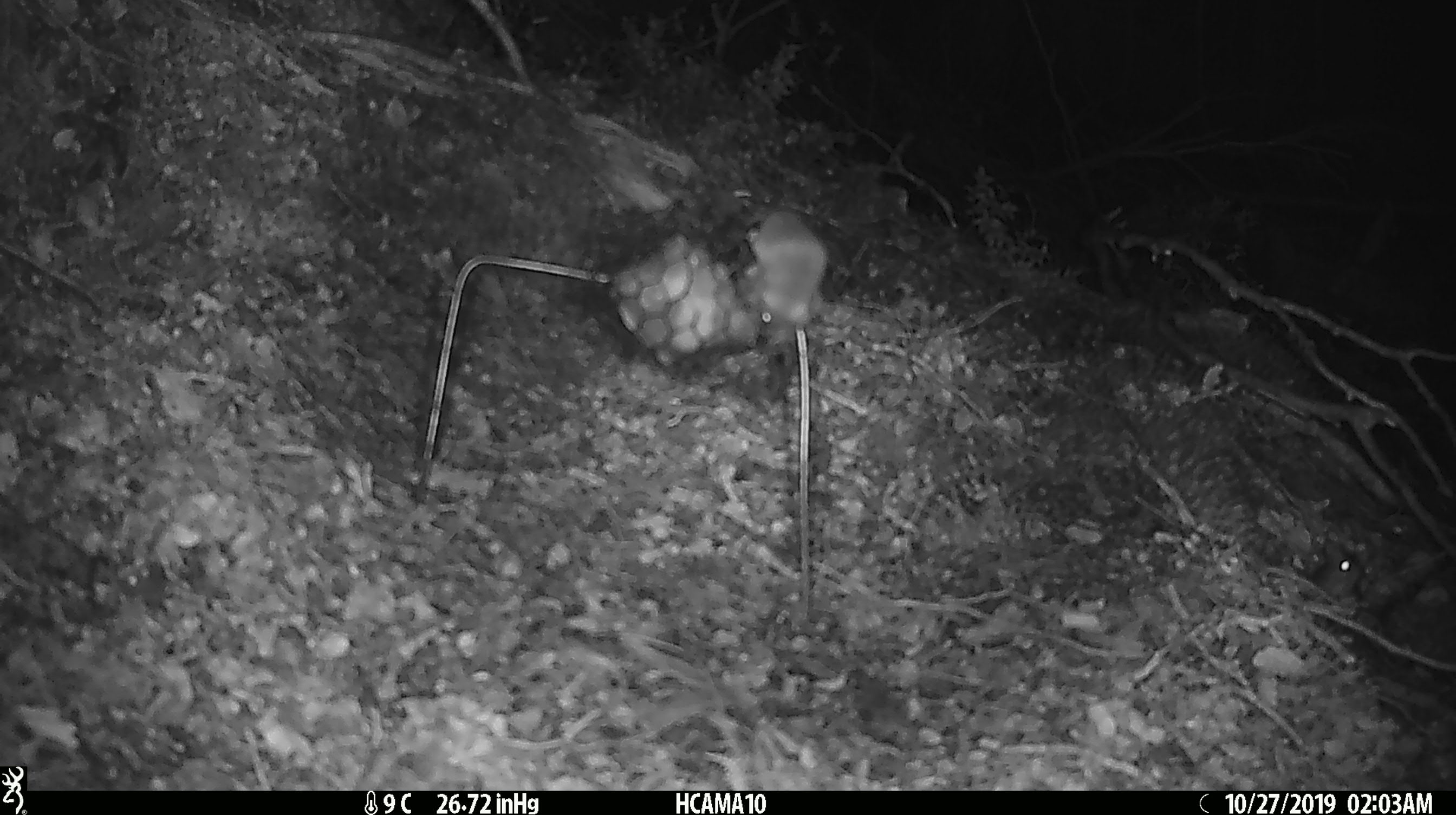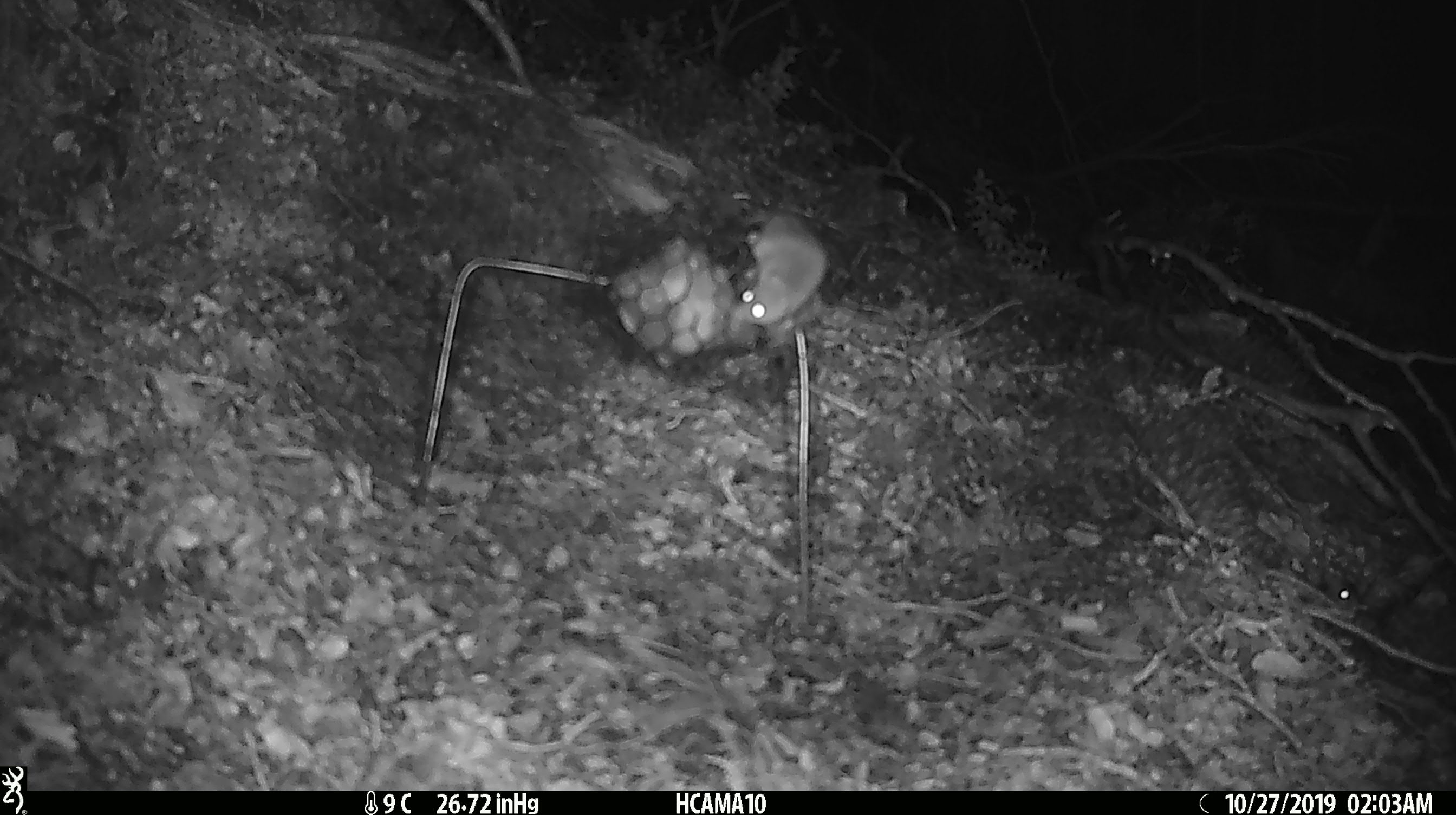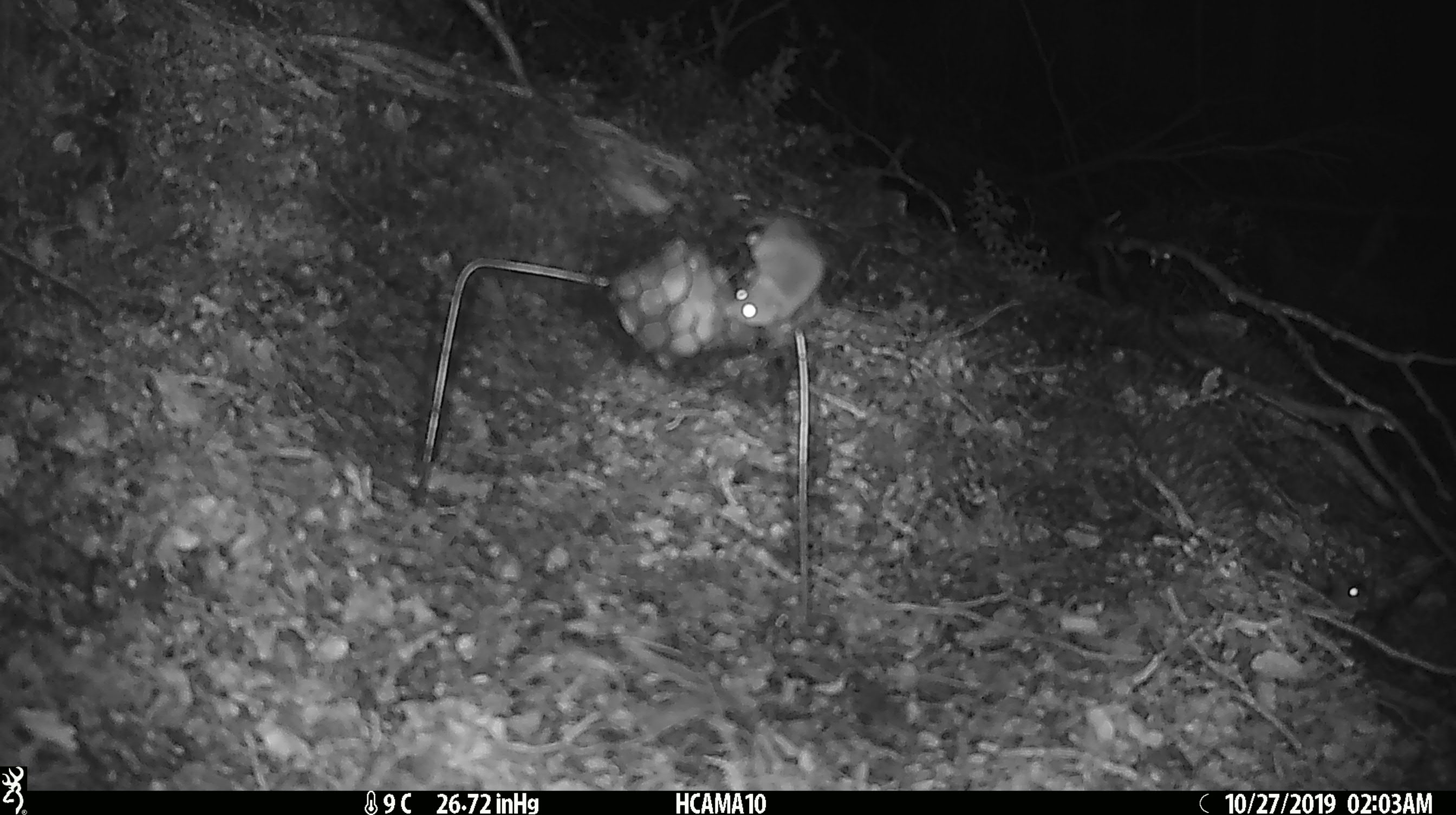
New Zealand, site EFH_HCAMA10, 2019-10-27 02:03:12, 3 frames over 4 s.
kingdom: Animalia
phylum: Chordata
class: Mammalia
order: Rodentia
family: Muridae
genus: Mus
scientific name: Mus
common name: mouse